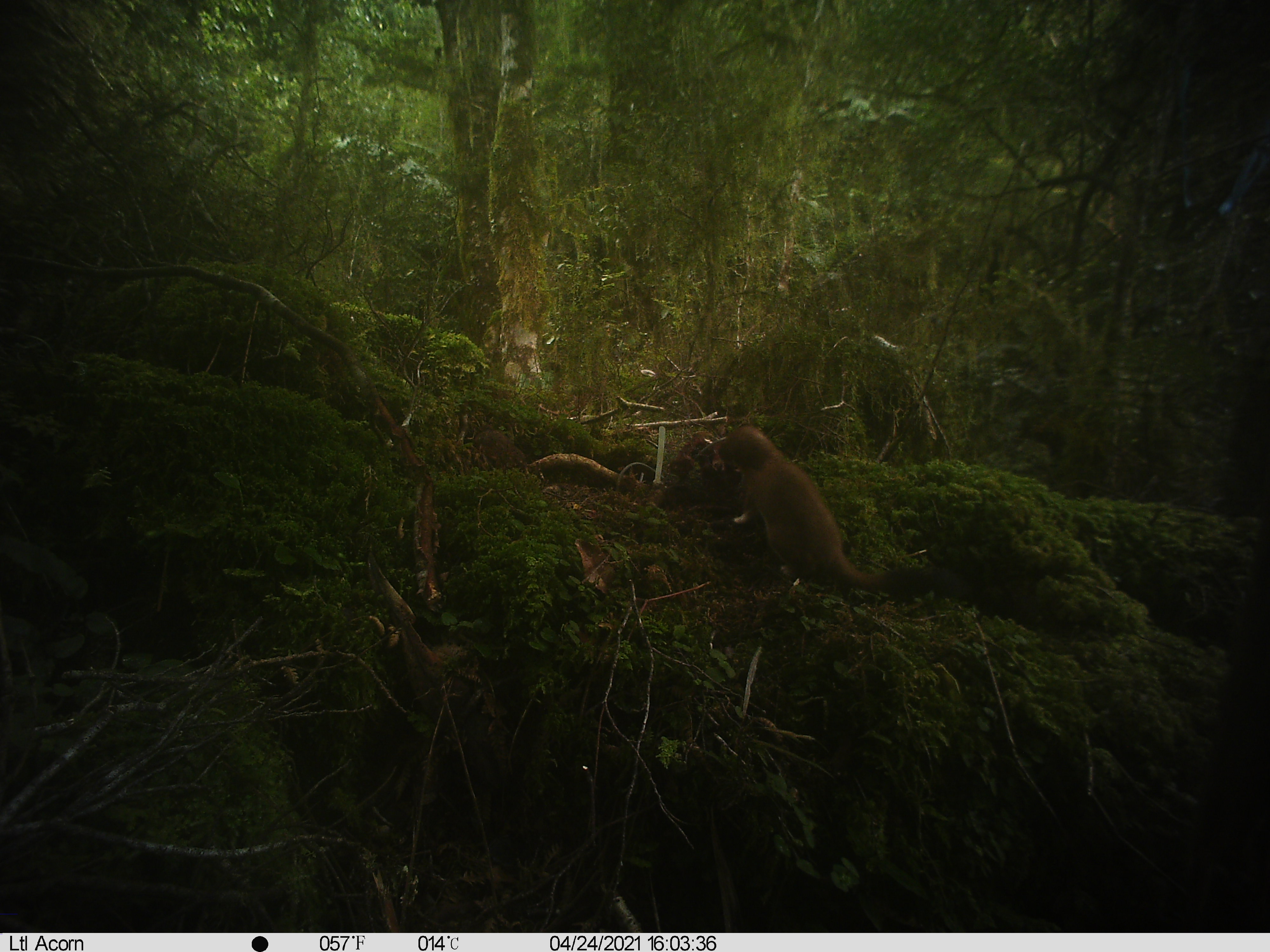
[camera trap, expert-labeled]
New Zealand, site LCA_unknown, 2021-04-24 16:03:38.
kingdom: Animalia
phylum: Chordata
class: Mammalia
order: Carnivora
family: Mustelidae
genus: Mustela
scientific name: Mustela erminea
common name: stoat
Stoat (Mustela erminea).